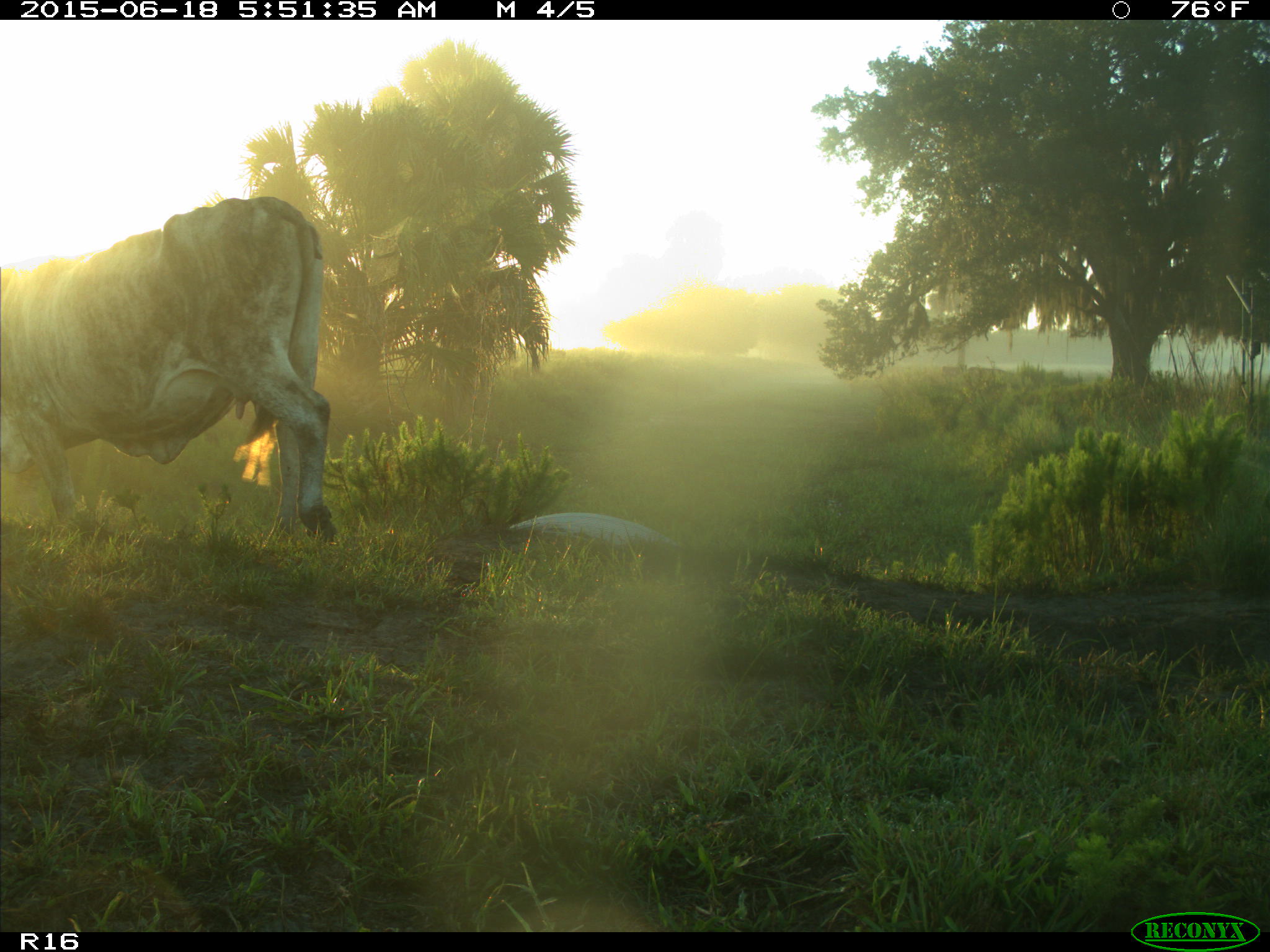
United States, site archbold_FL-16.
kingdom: Animalia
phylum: Chordata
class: Mammalia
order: Artiodactyla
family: Bovidae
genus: Bos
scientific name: Bos taurus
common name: domestic cow